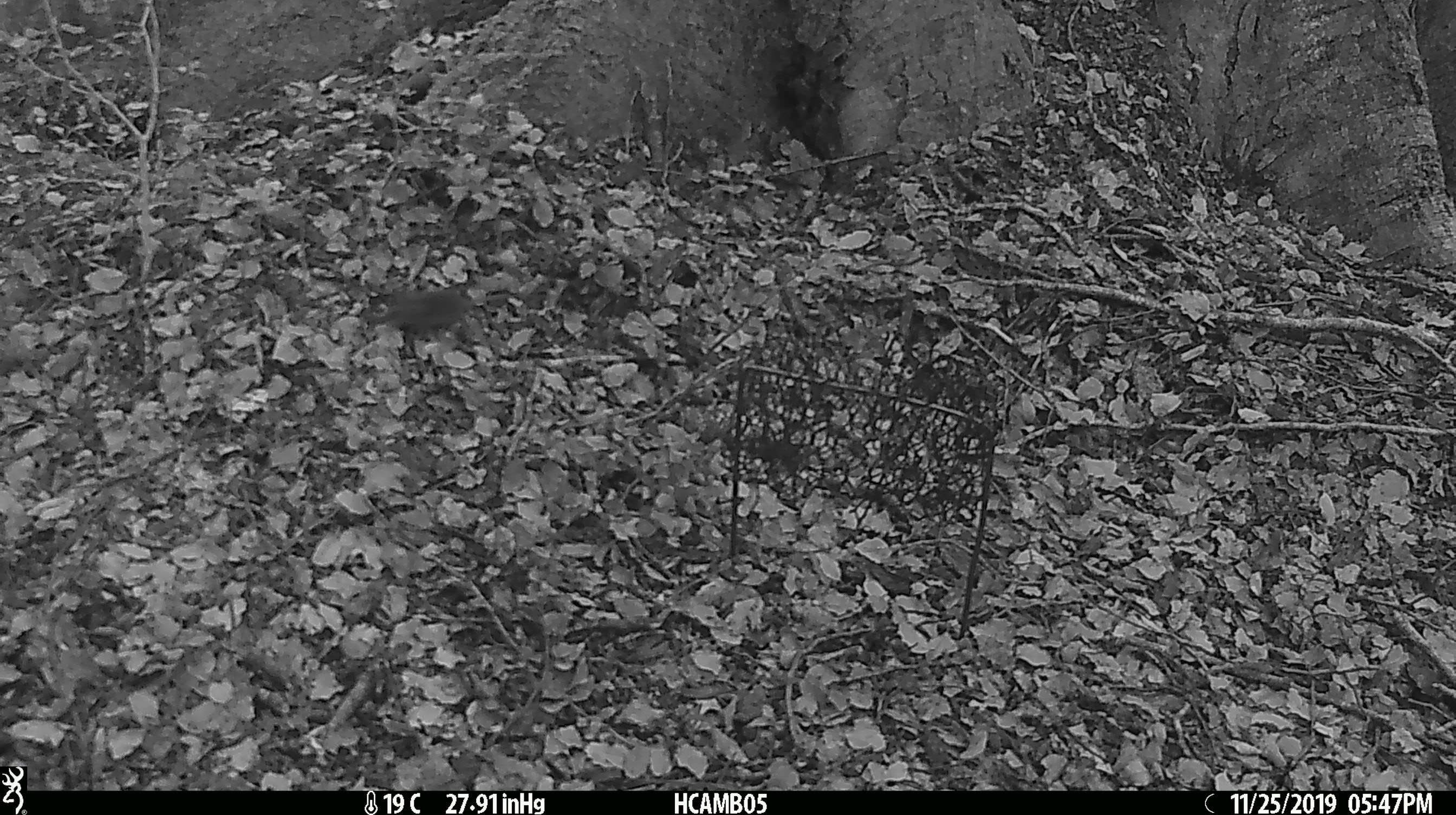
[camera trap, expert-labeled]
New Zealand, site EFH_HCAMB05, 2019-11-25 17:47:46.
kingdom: Animalia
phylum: Chordata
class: Mammalia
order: Rodentia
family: Muridae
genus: Mus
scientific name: Mus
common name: mouse